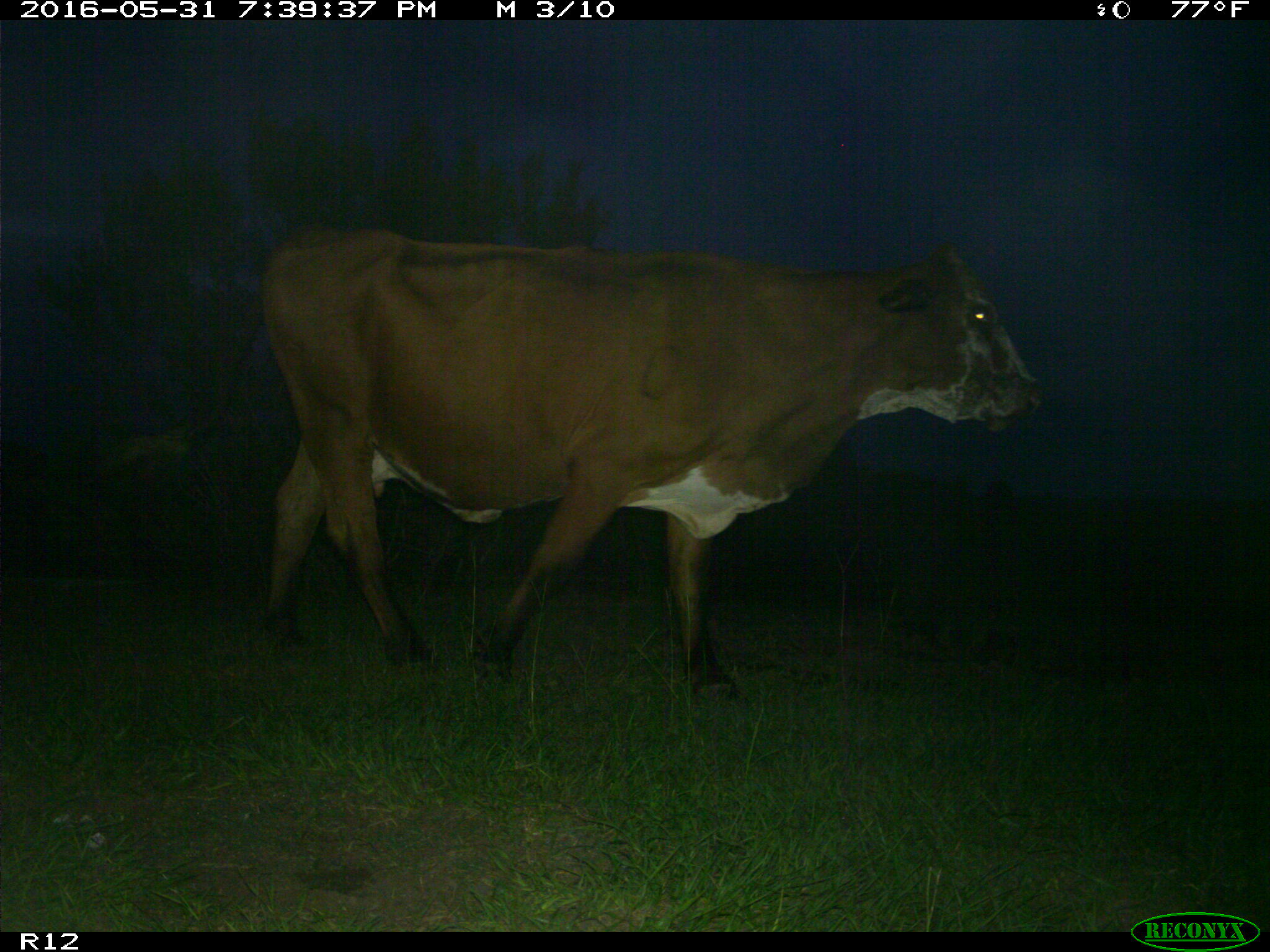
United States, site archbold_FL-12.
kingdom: Animalia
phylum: Chordata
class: Mammalia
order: Artiodactyla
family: Bovidae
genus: Bos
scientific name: Bos taurus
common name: domestic cow